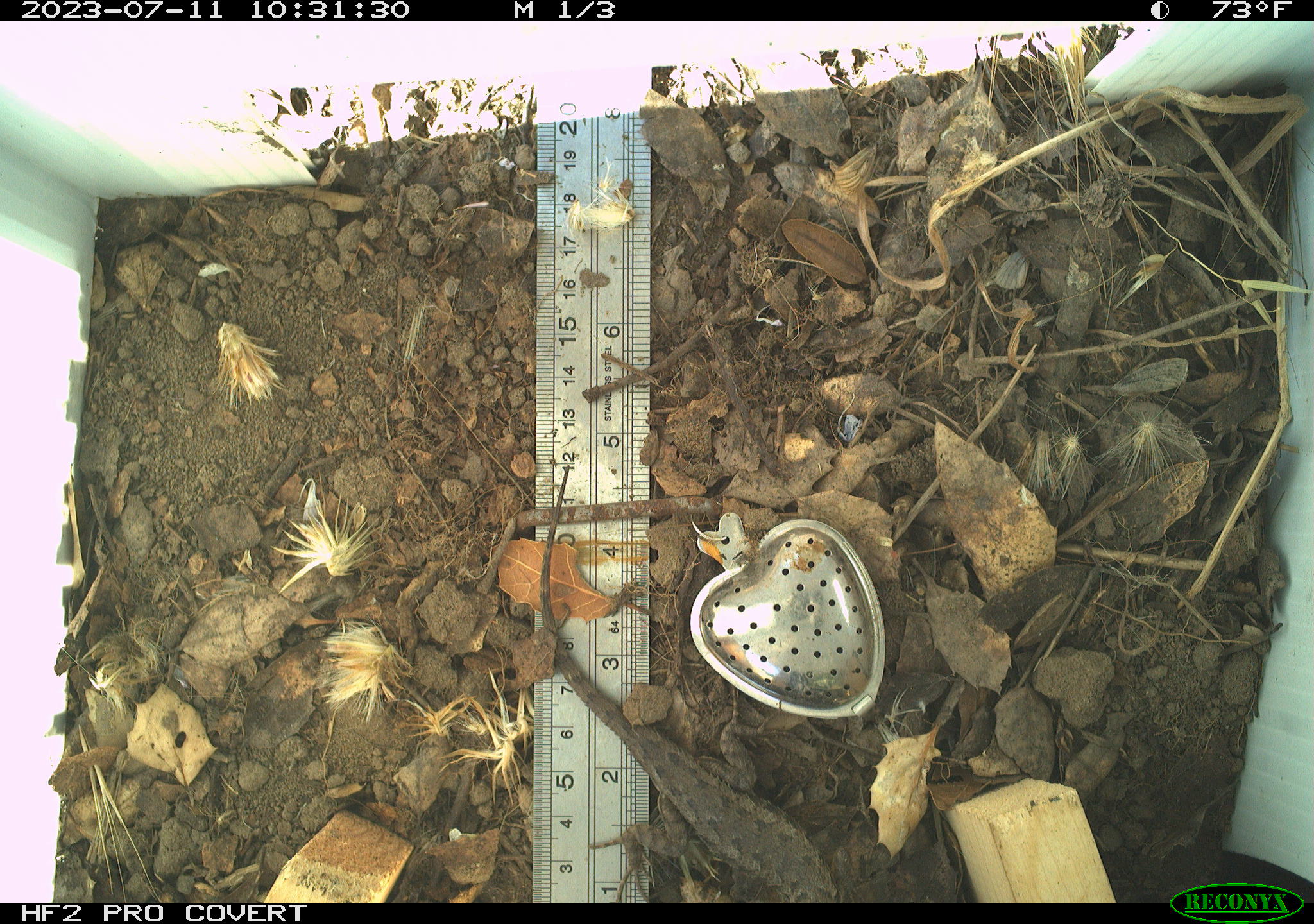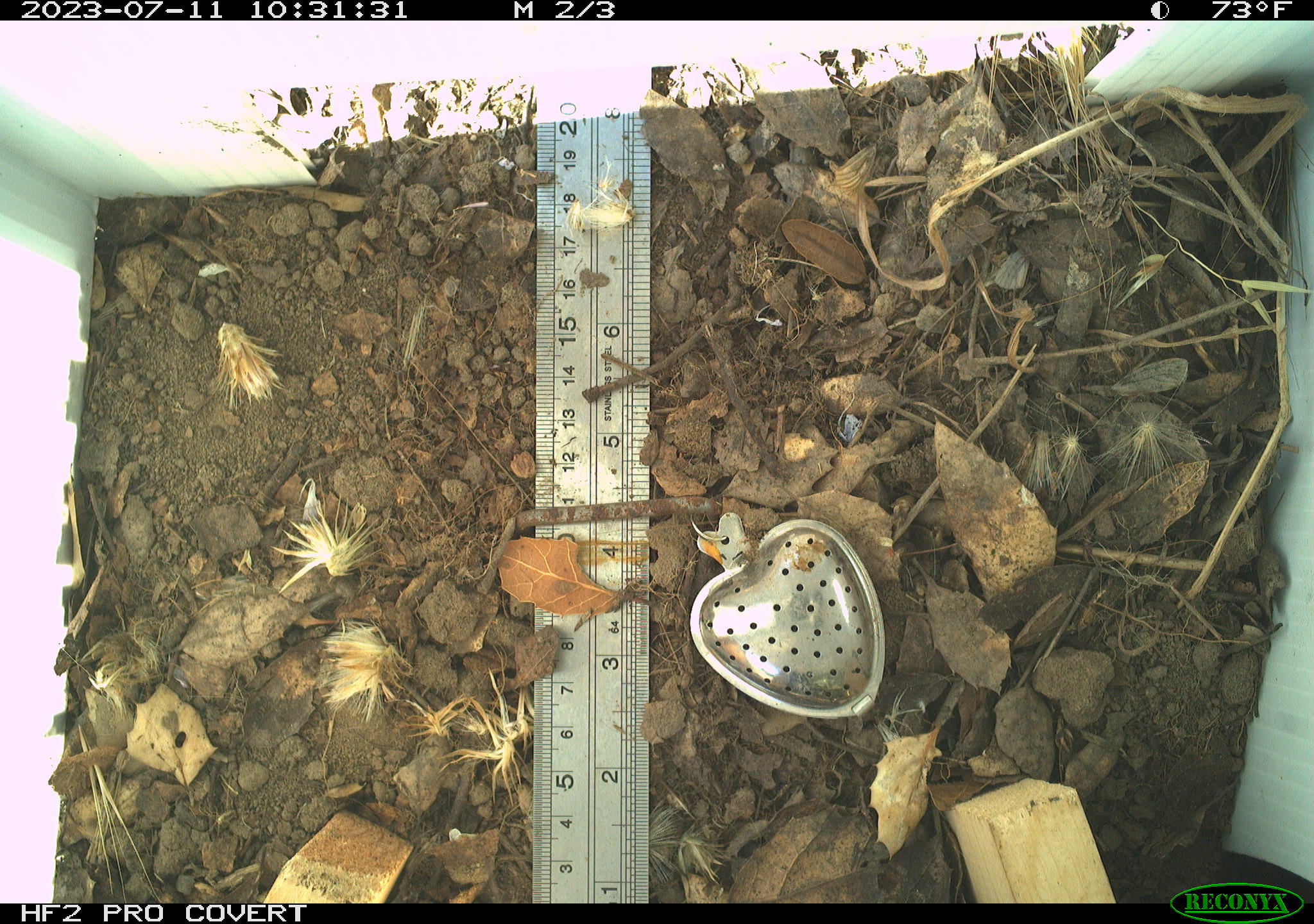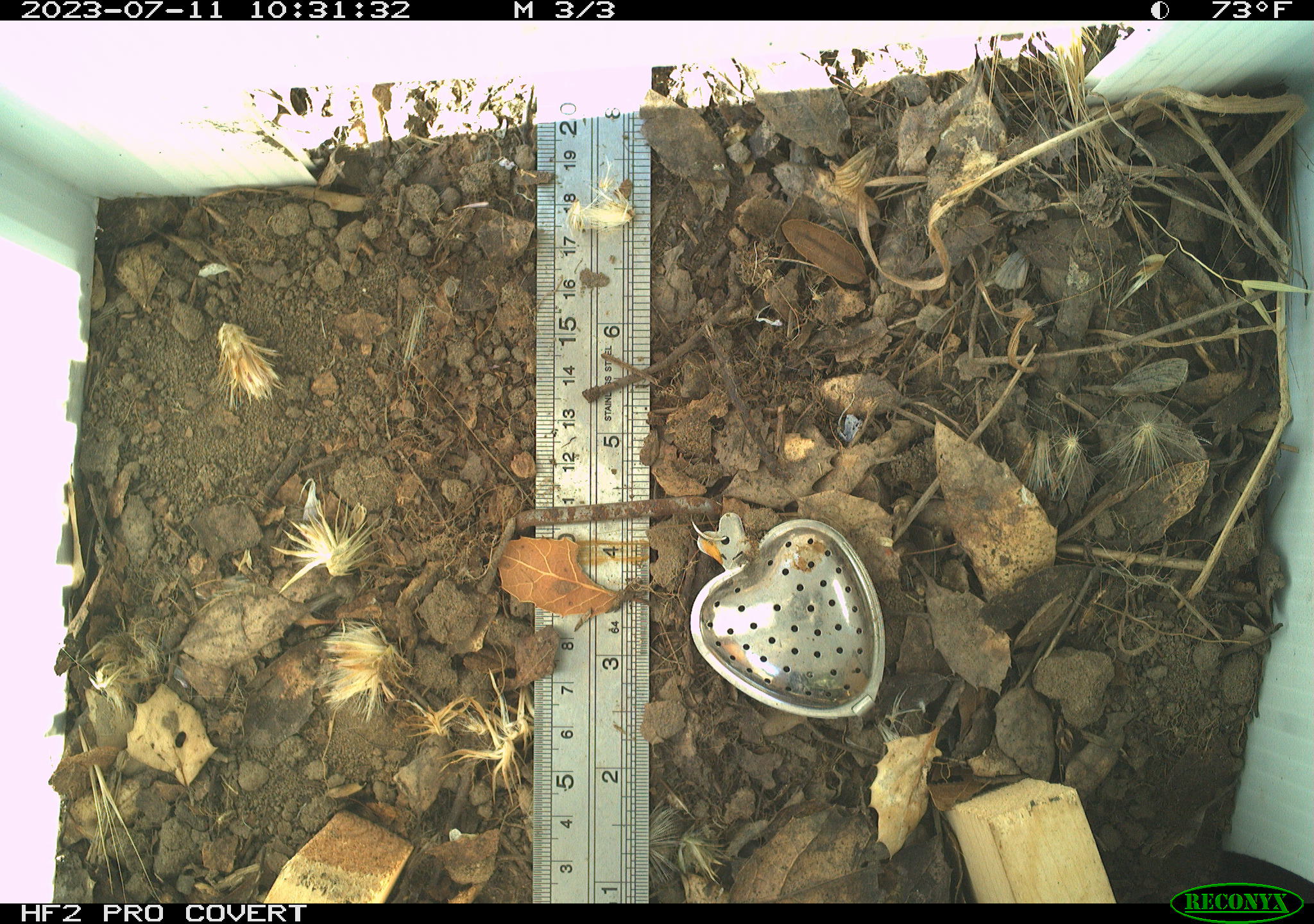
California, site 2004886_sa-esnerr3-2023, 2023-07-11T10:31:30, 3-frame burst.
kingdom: Animalia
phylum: Chordata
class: Reptilia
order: Squamata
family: Phrynosomatidae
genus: Sceloporus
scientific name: Sceloporus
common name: spiny lizards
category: sceloporus species